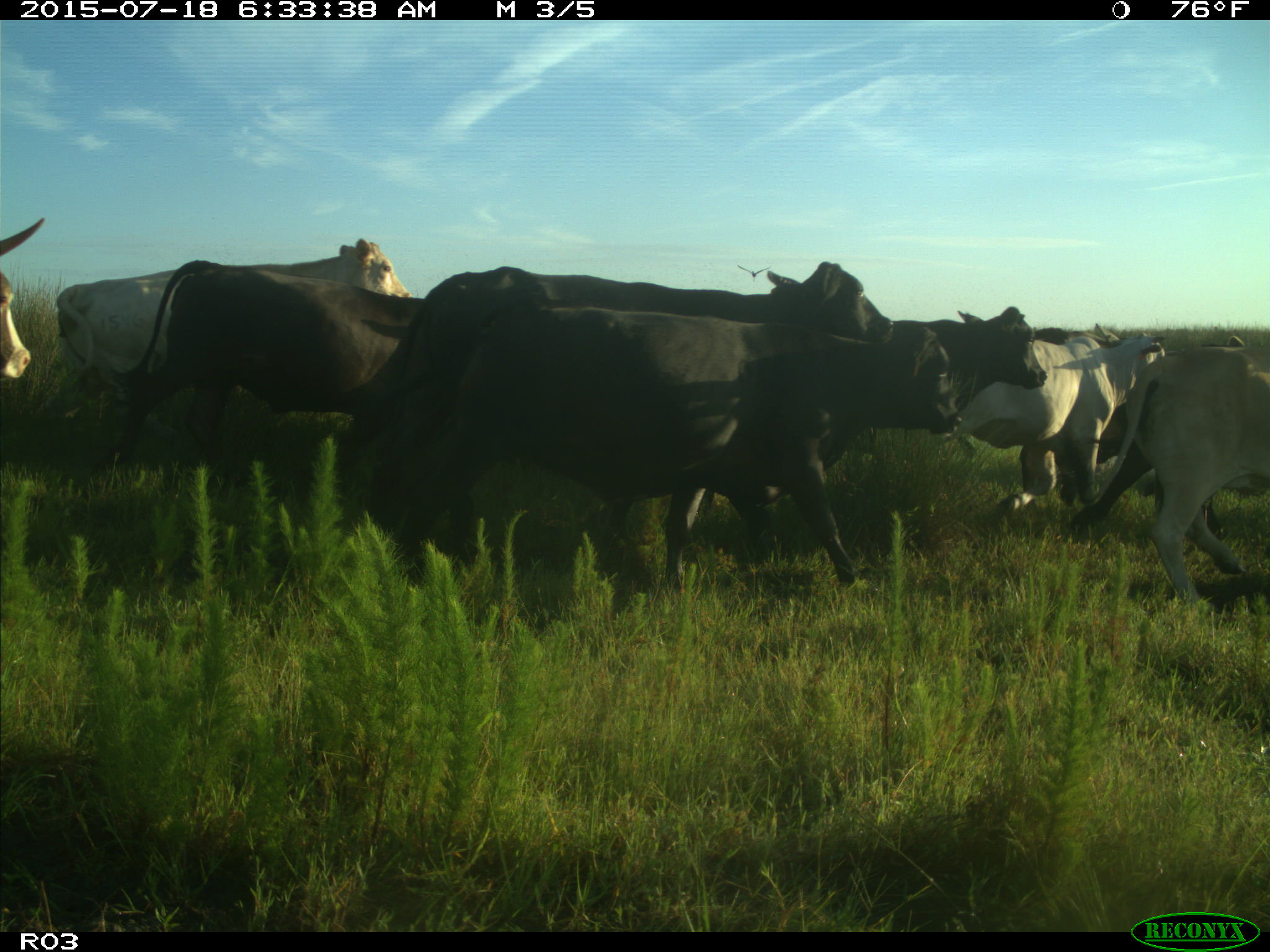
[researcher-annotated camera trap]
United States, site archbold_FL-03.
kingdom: Animalia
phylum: Chordata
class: Mammalia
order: Artiodactyla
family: Bovidae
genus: Bos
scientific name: Bos taurus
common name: domestic cow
Bos taurus (domestic cow).